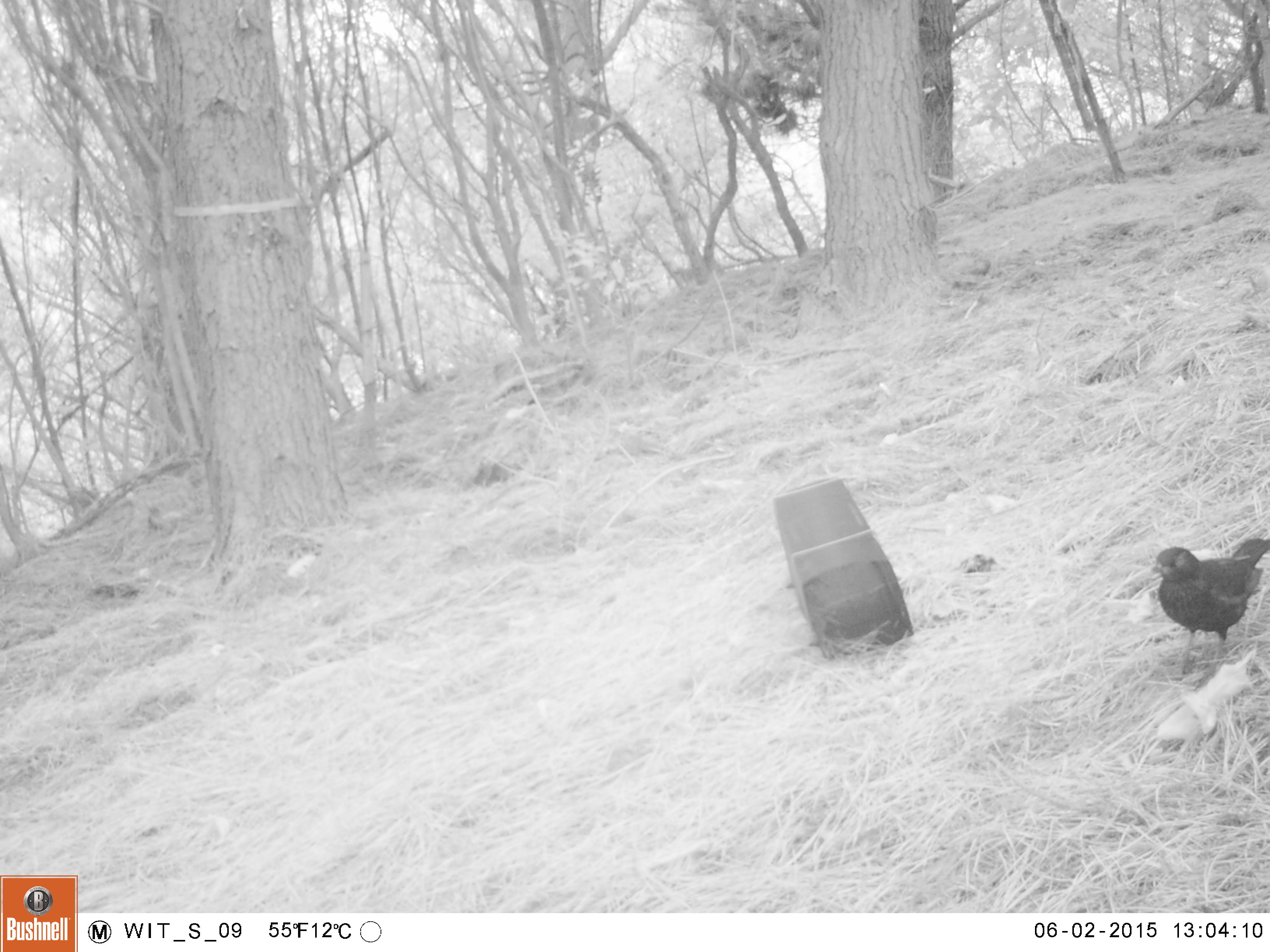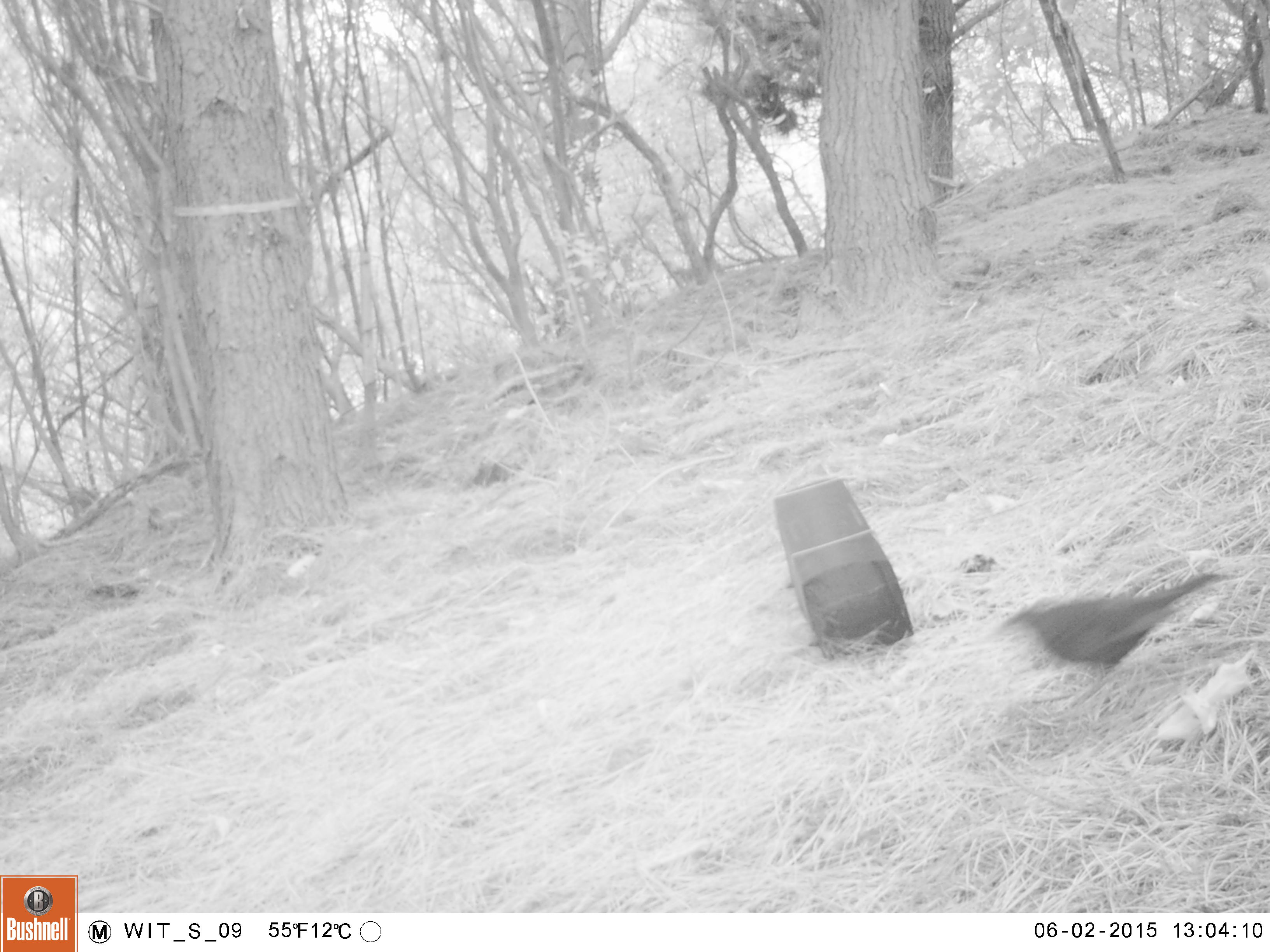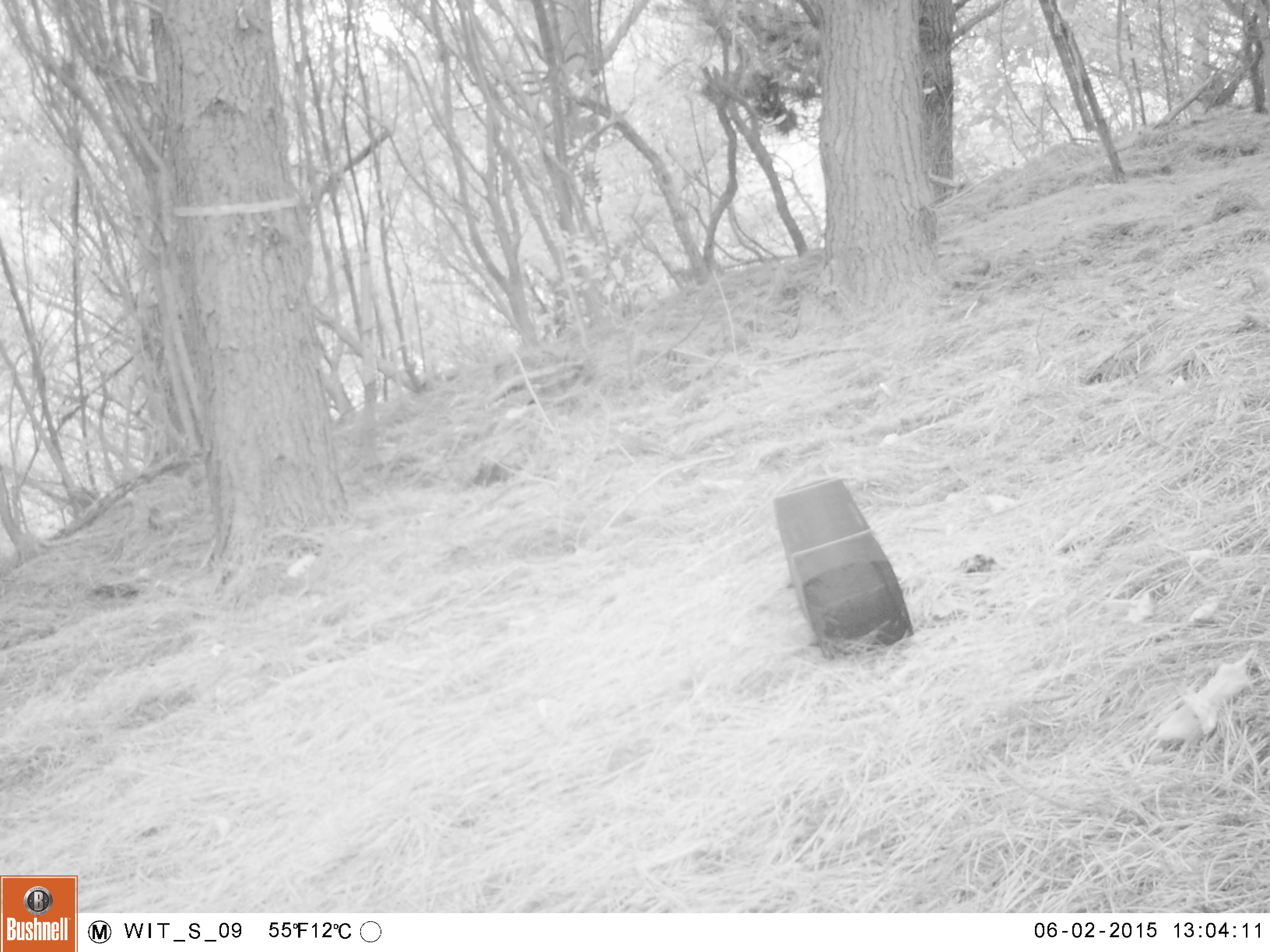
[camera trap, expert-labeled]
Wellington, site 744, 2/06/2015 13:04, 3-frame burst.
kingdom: Animalia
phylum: Chordata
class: Aves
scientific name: Aves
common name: bird